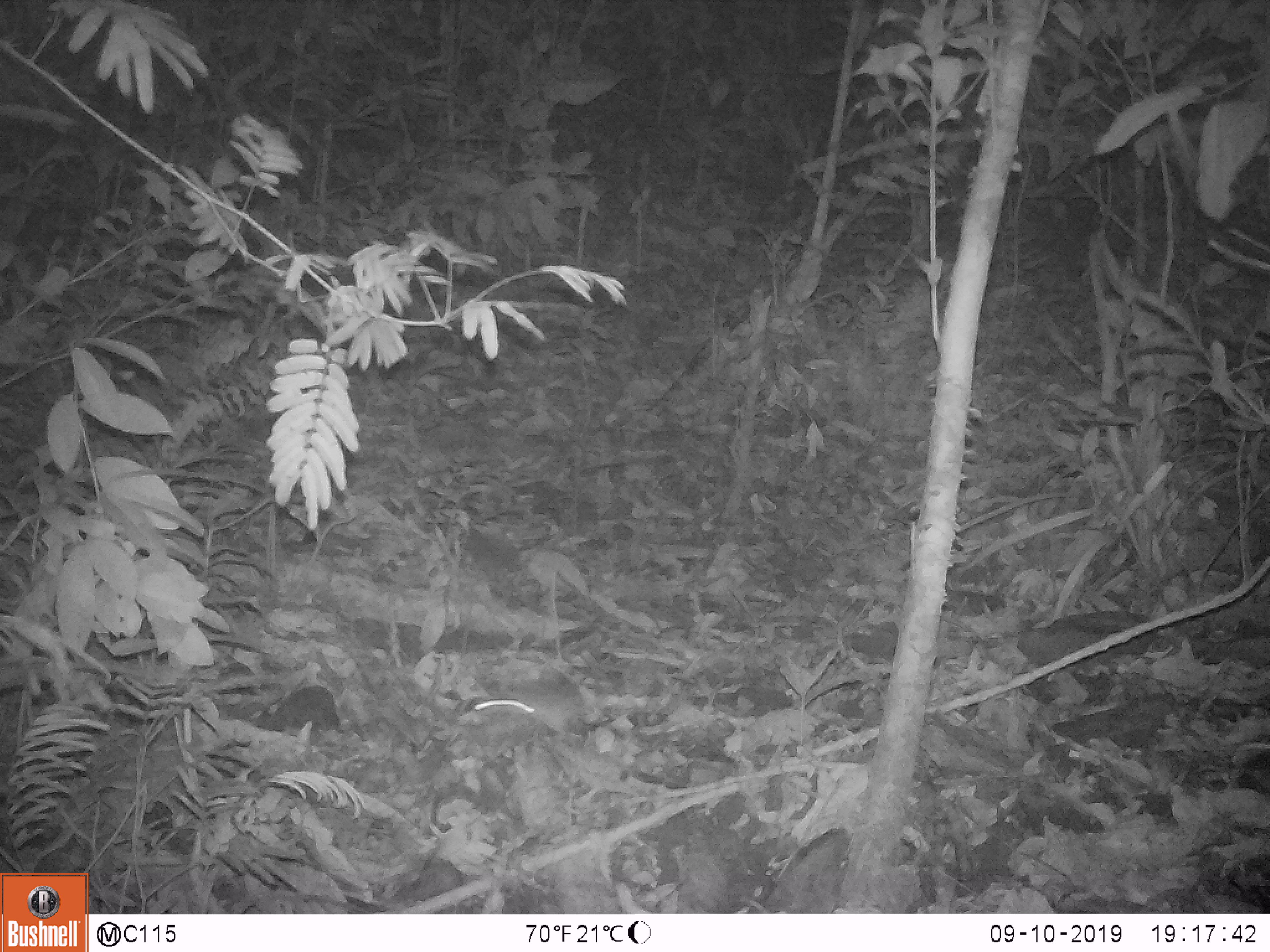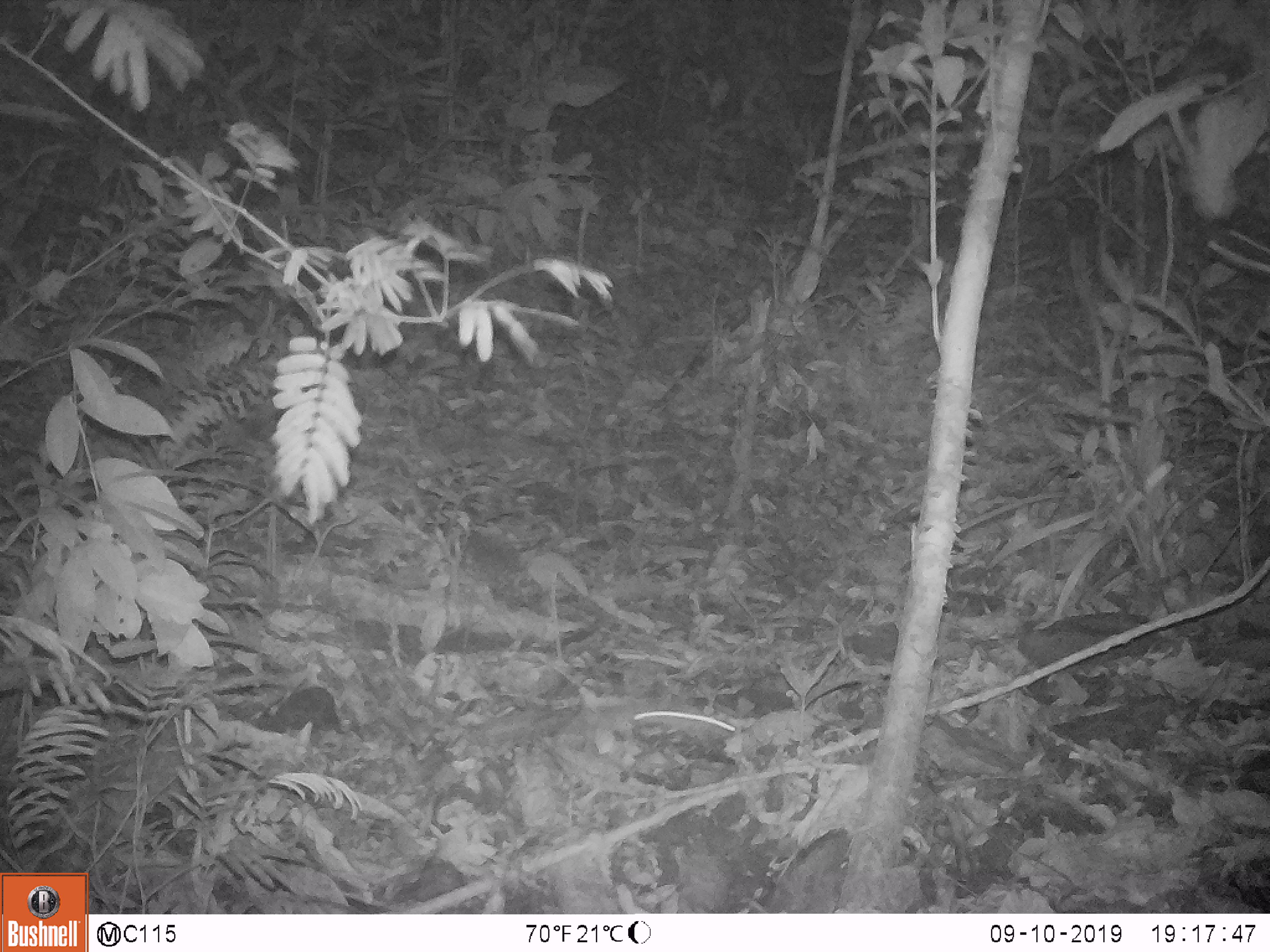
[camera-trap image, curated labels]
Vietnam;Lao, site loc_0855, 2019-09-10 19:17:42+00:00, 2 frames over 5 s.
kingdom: Animalia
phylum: Chordata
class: Mammalia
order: Rodentia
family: Muridae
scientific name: Muridae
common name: old-world mice and rats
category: unidentified murid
Unidentified murid (old-world mice and rats) (Muridae). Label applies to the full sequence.